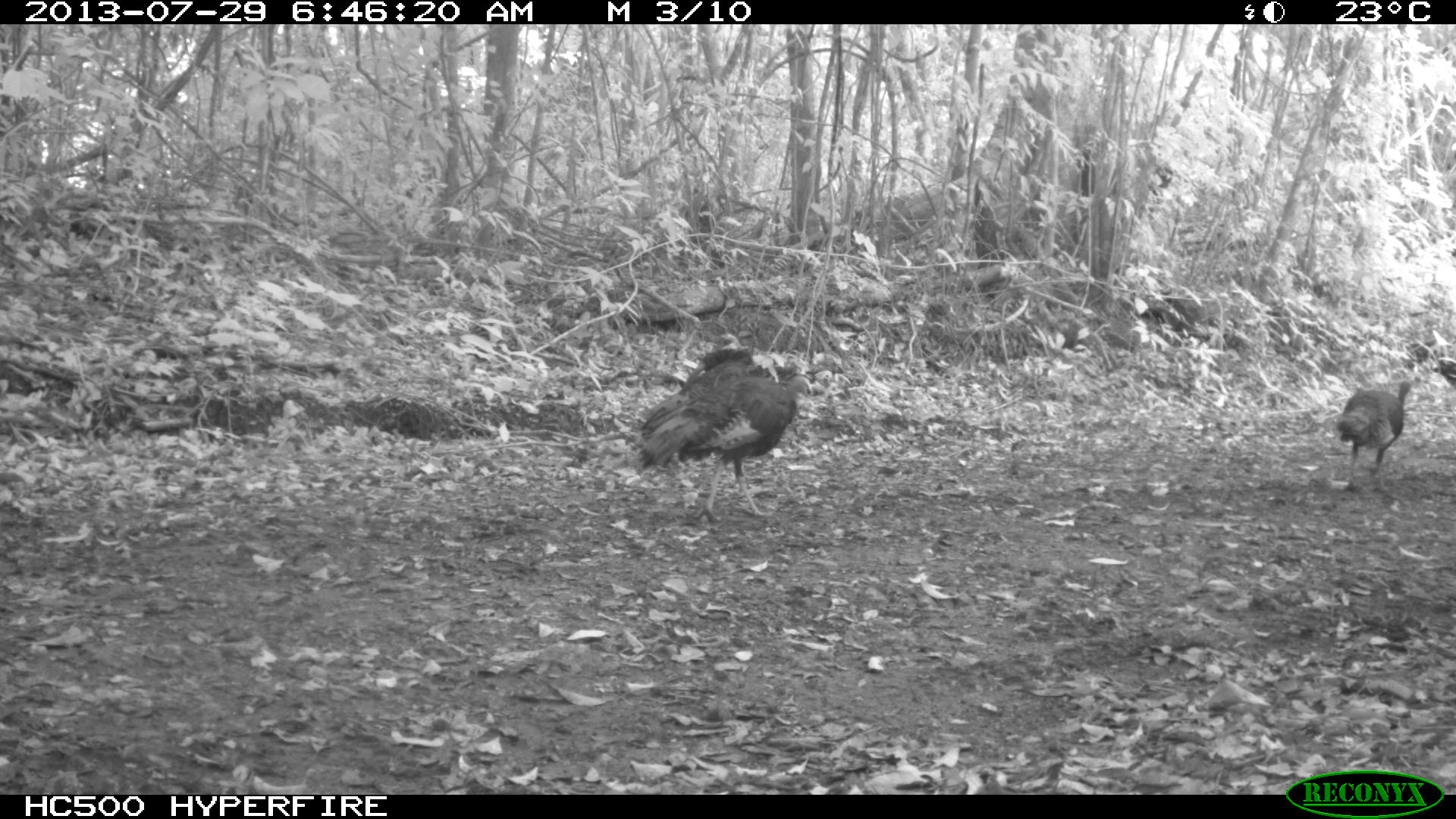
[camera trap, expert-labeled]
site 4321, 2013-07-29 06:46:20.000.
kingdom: Animalia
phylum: Chordata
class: Aves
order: Galliformes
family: Phasianidae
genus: Meleagris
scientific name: Meleagris ocellata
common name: ocellated turkey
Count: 3.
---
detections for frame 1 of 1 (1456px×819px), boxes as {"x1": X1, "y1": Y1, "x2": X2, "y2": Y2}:
meleagris ocellata: {"x1": 634, "y1": 346, "x2": 814, "y2": 521}; {"x1": 1333, "y1": 379, "x2": 1417, "y2": 491}